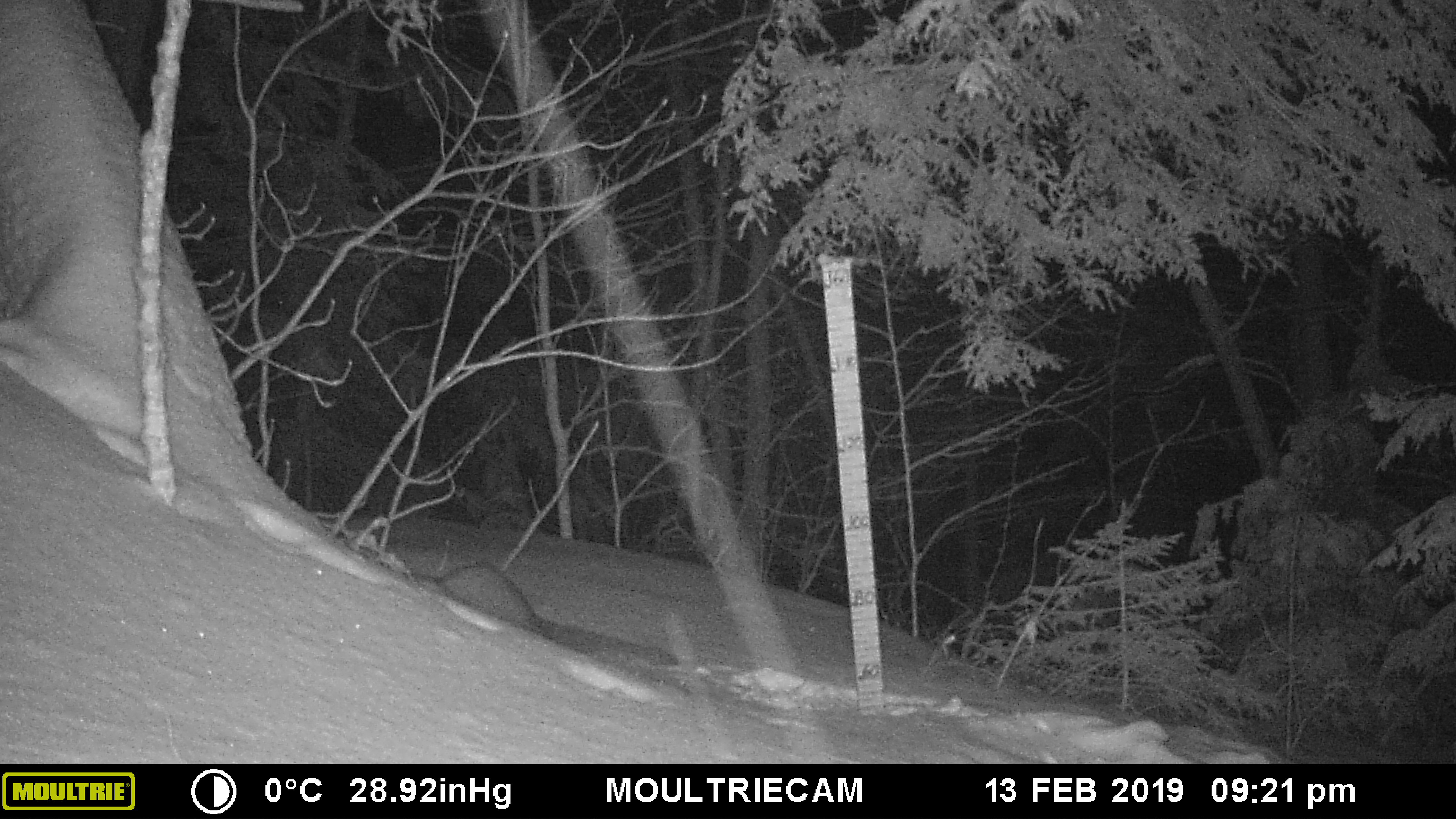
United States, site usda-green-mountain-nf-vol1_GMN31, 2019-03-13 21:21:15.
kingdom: Animalia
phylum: Chordata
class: Mammalia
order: Carnivora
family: Mustelidae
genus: Pekania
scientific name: Pekania pennanti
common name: fisher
Fisher (Pekania pennanti).